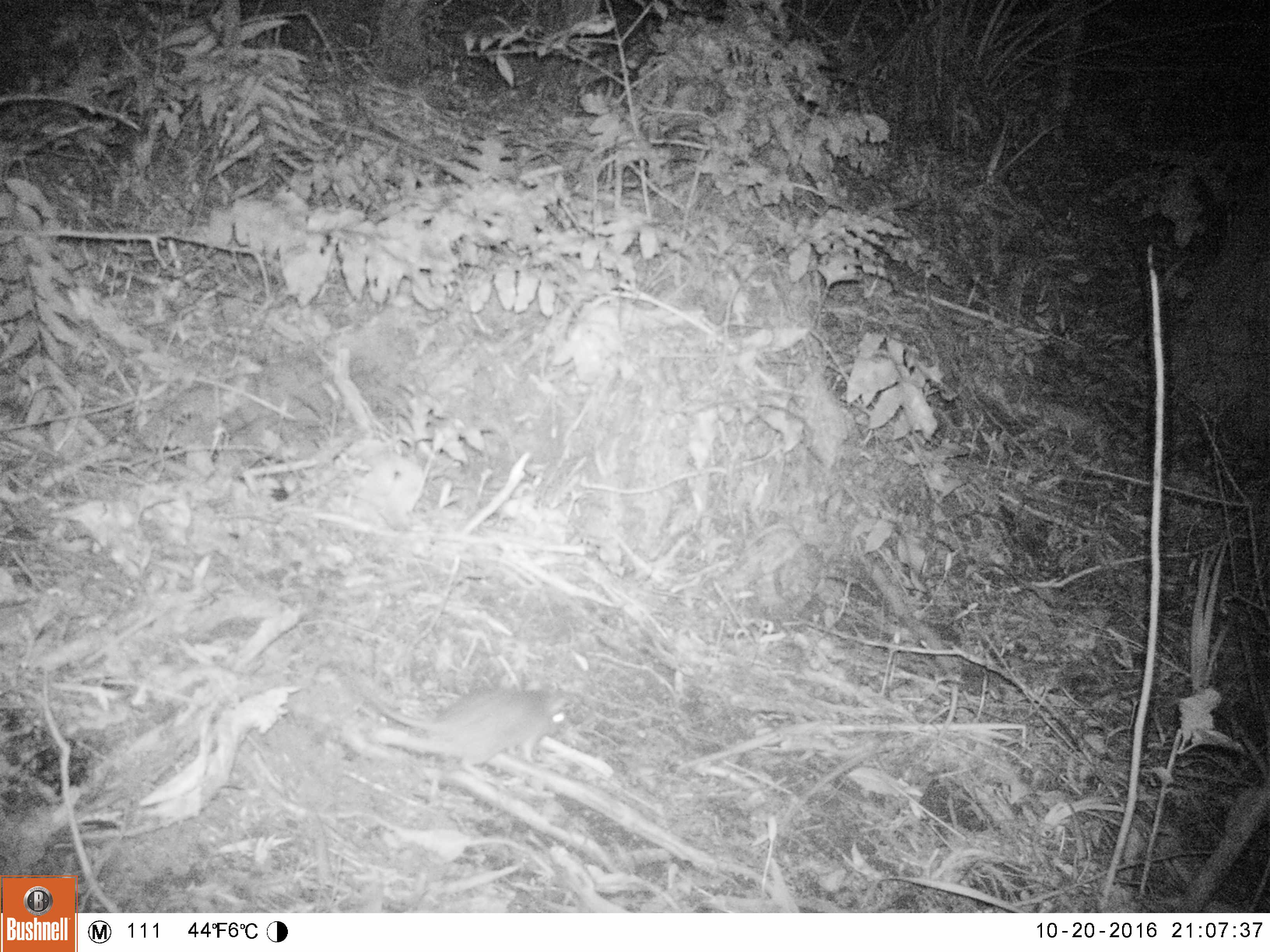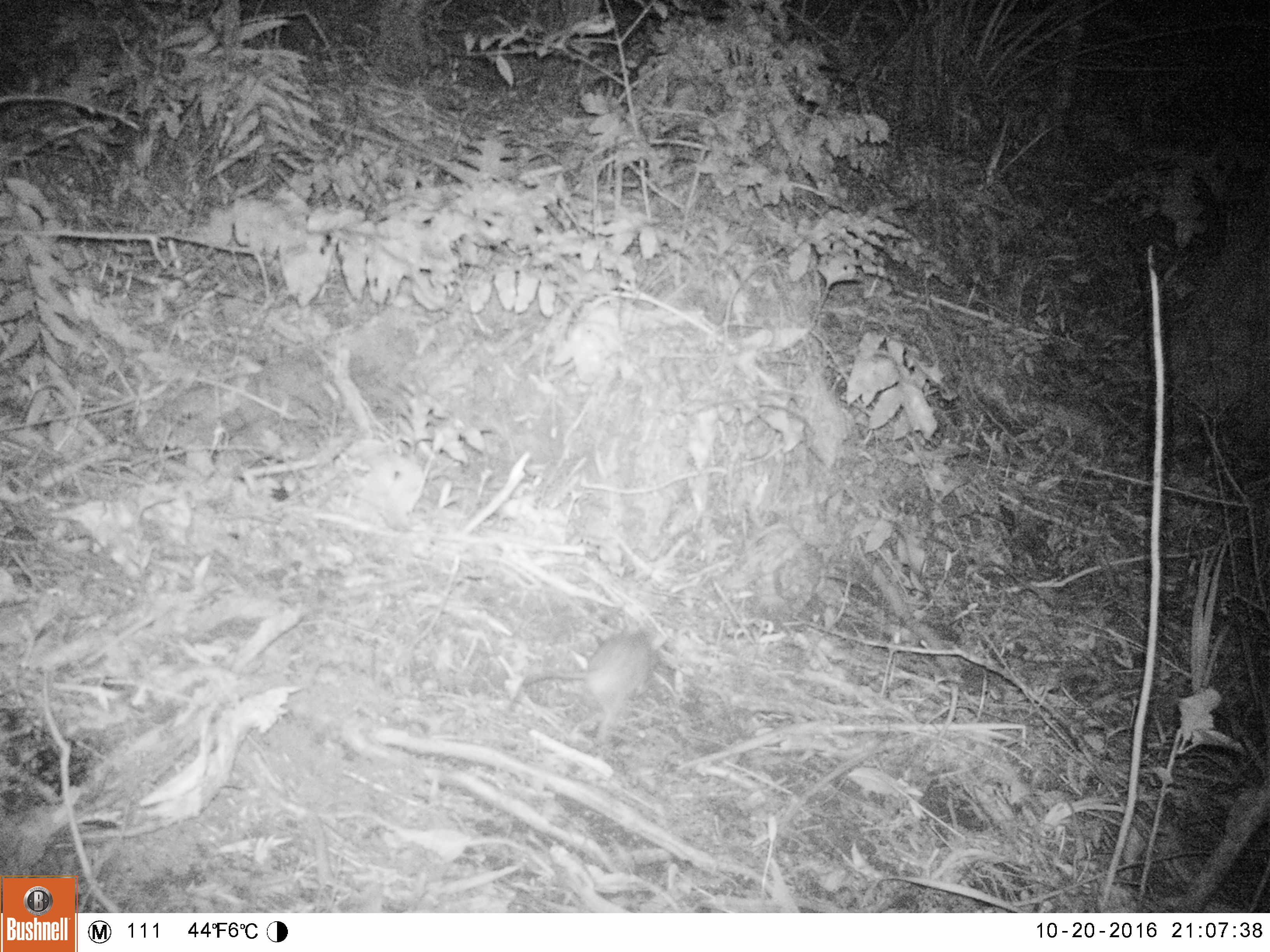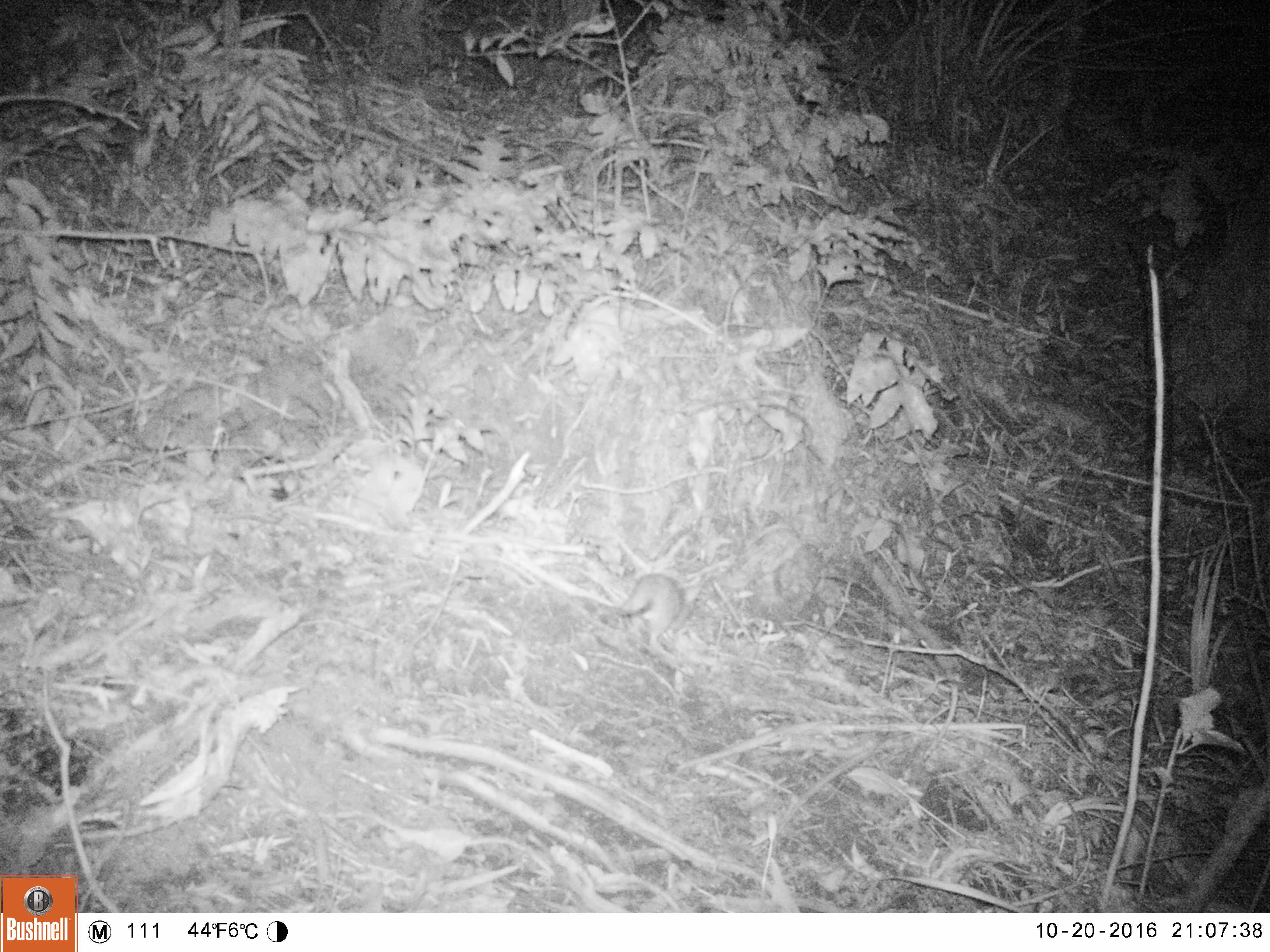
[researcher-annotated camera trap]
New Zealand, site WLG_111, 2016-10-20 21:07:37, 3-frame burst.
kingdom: Animalia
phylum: Chordata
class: Mammalia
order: Rodentia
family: Muridae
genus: Rattus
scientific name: Rattus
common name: rat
Rat (Rattus).